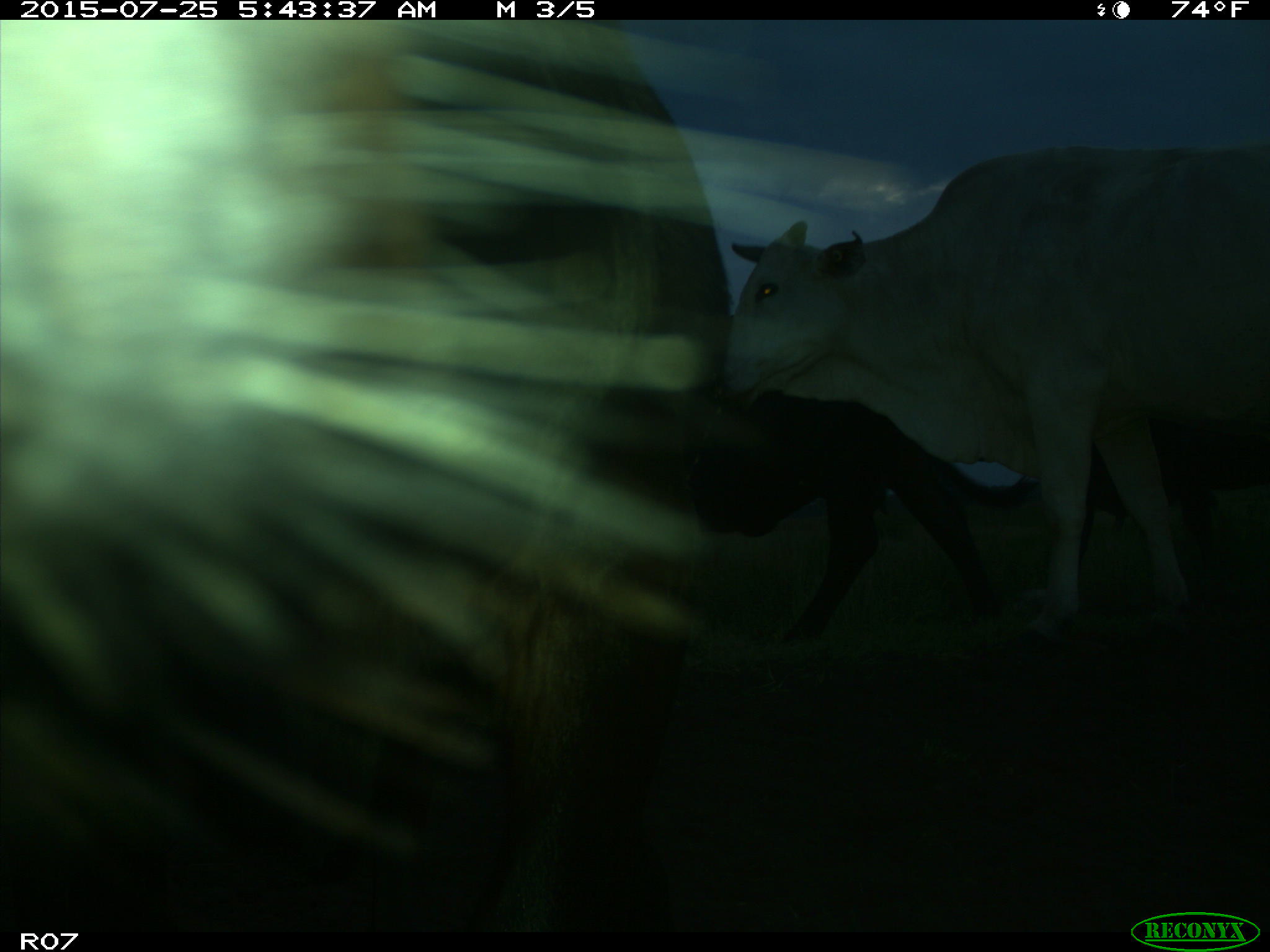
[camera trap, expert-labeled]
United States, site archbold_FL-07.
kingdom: Animalia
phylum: Chordata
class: Mammalia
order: Artiodactyla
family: Bovidae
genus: Bos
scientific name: Bos taurus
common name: domestic cow